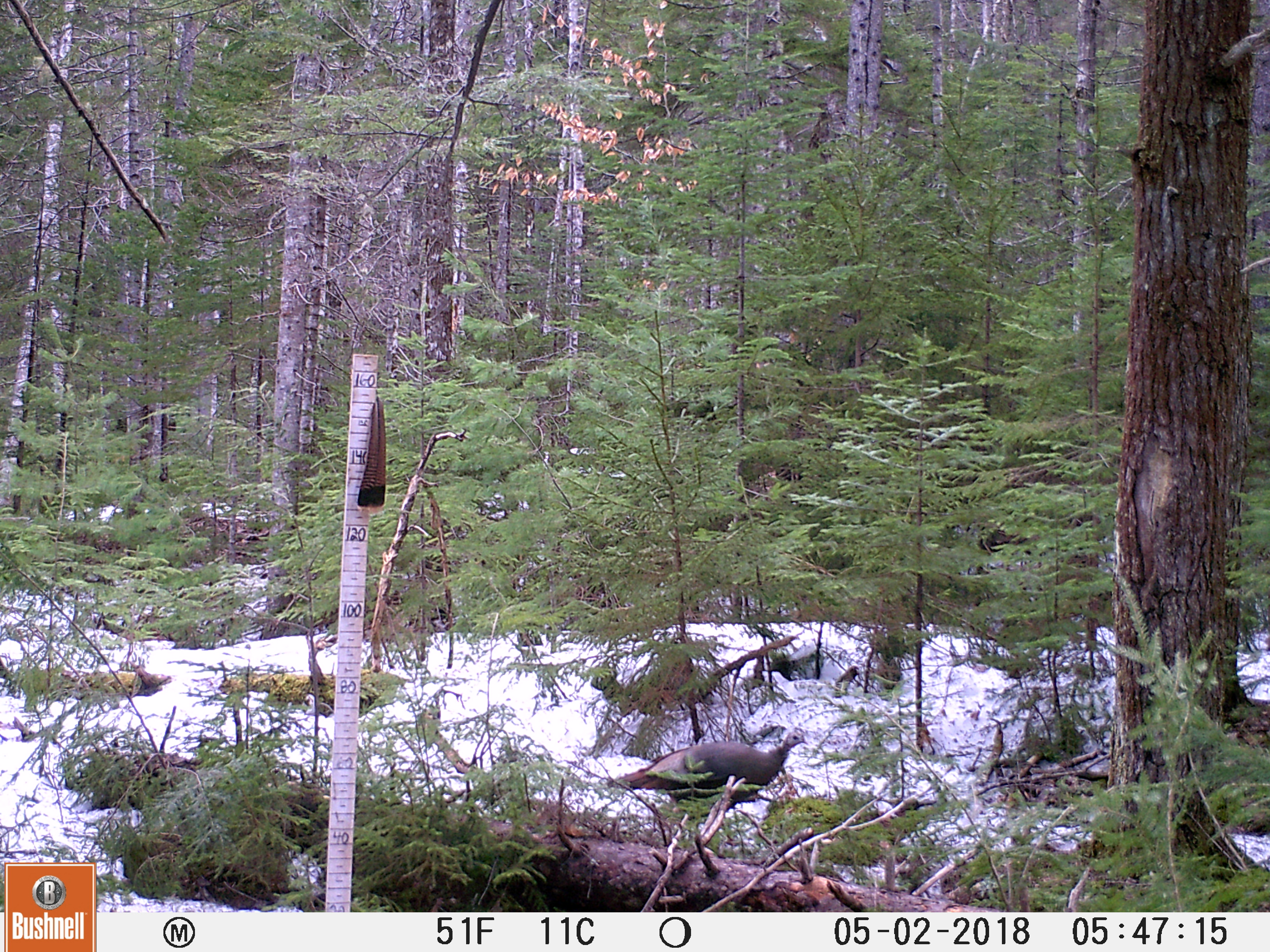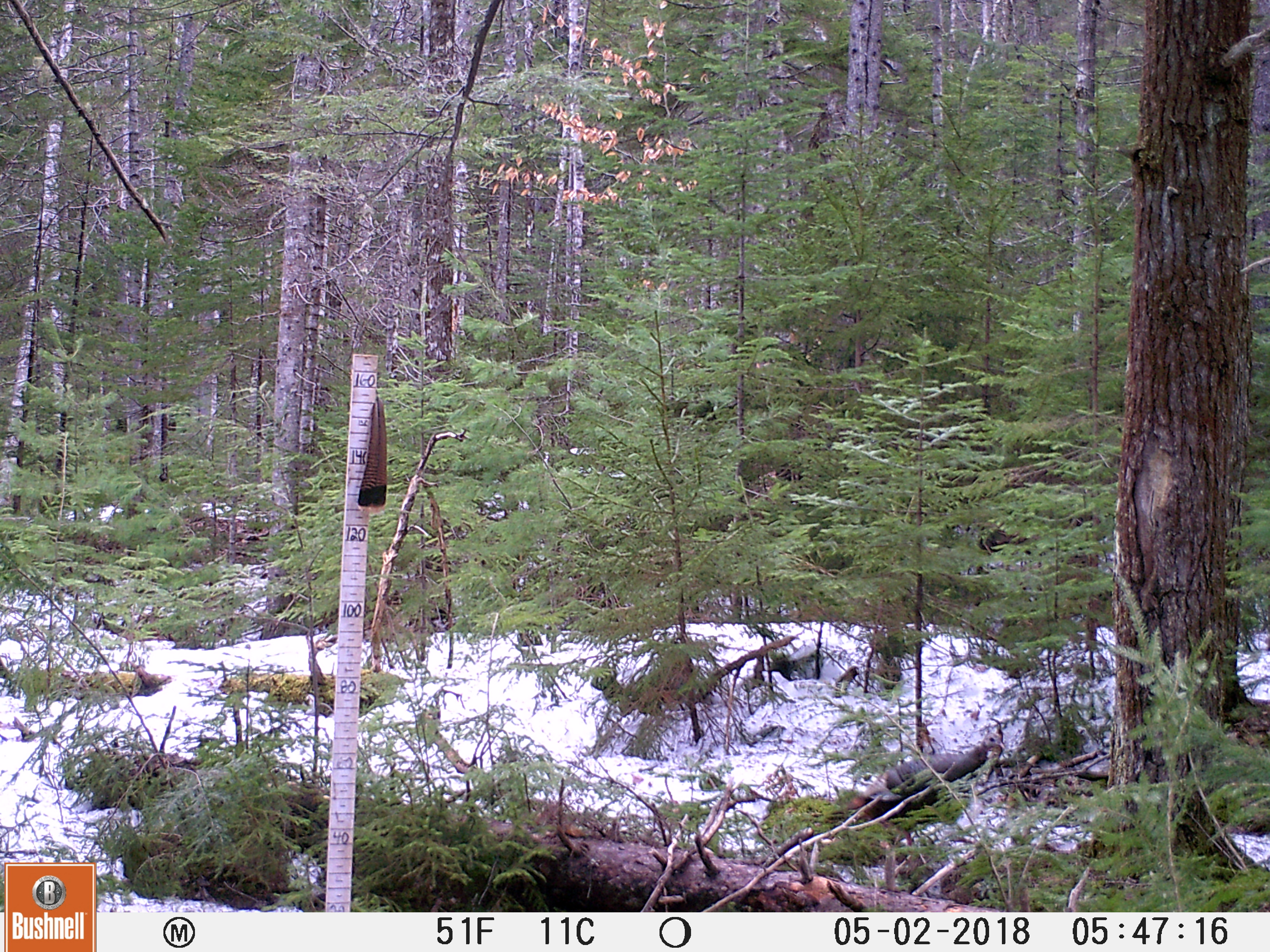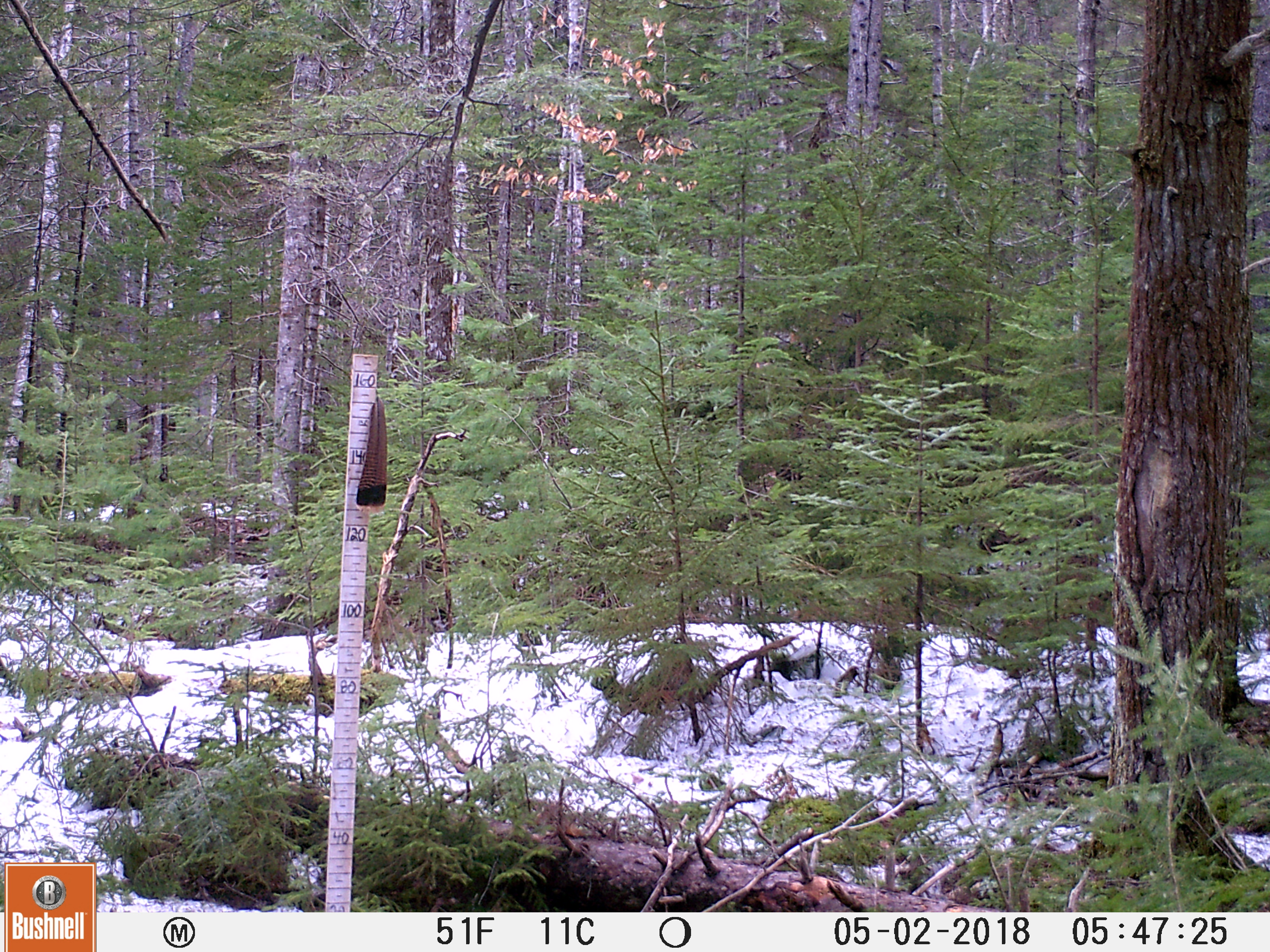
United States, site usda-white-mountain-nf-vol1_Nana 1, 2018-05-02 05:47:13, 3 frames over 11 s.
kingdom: Animalia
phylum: Chordata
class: Aves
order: Galliformes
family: Phasianidae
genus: Meleagris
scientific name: Meleagris gallopavo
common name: wild turkey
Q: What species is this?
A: Wild turkey (Meleagris gallopavo).